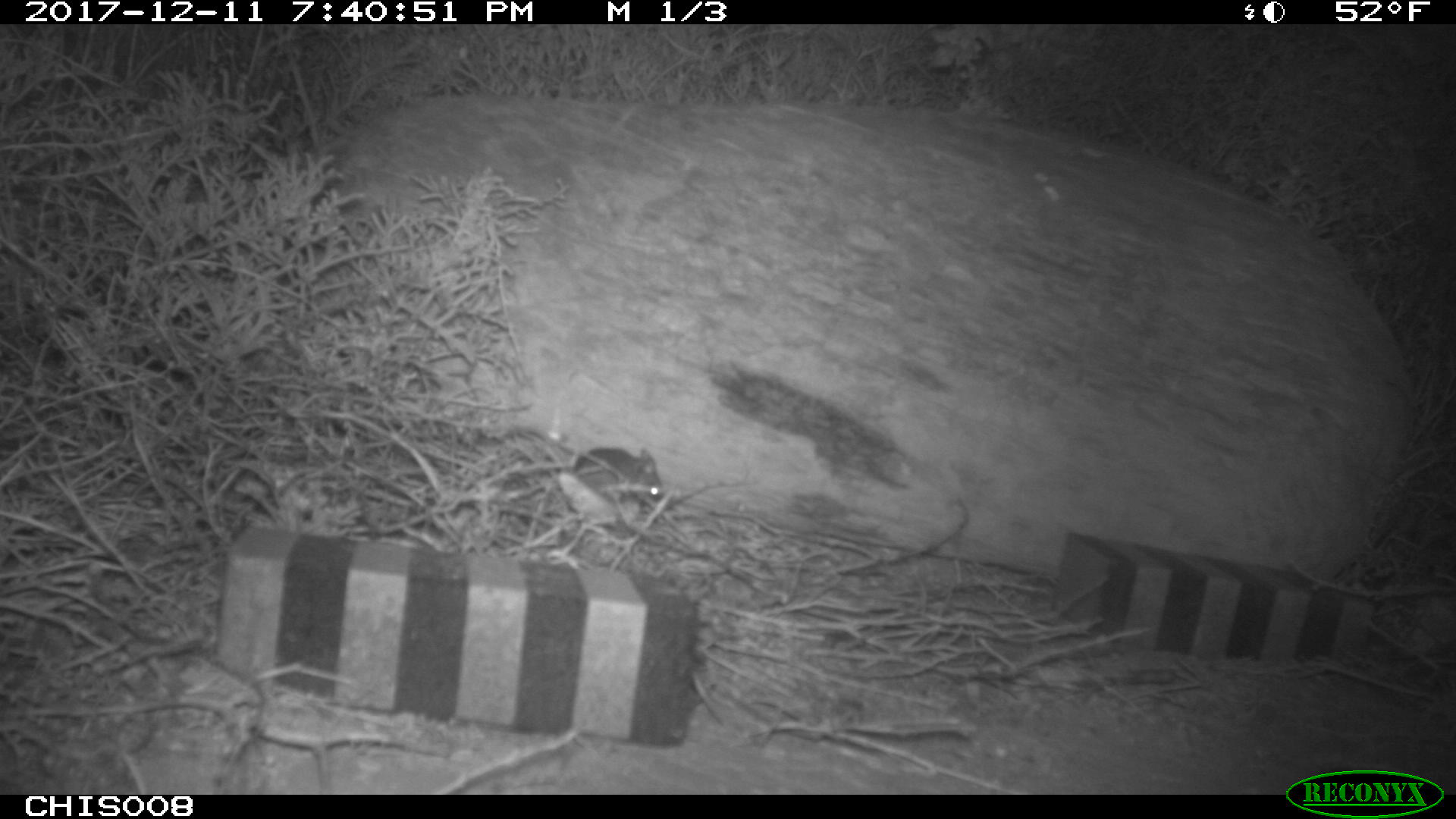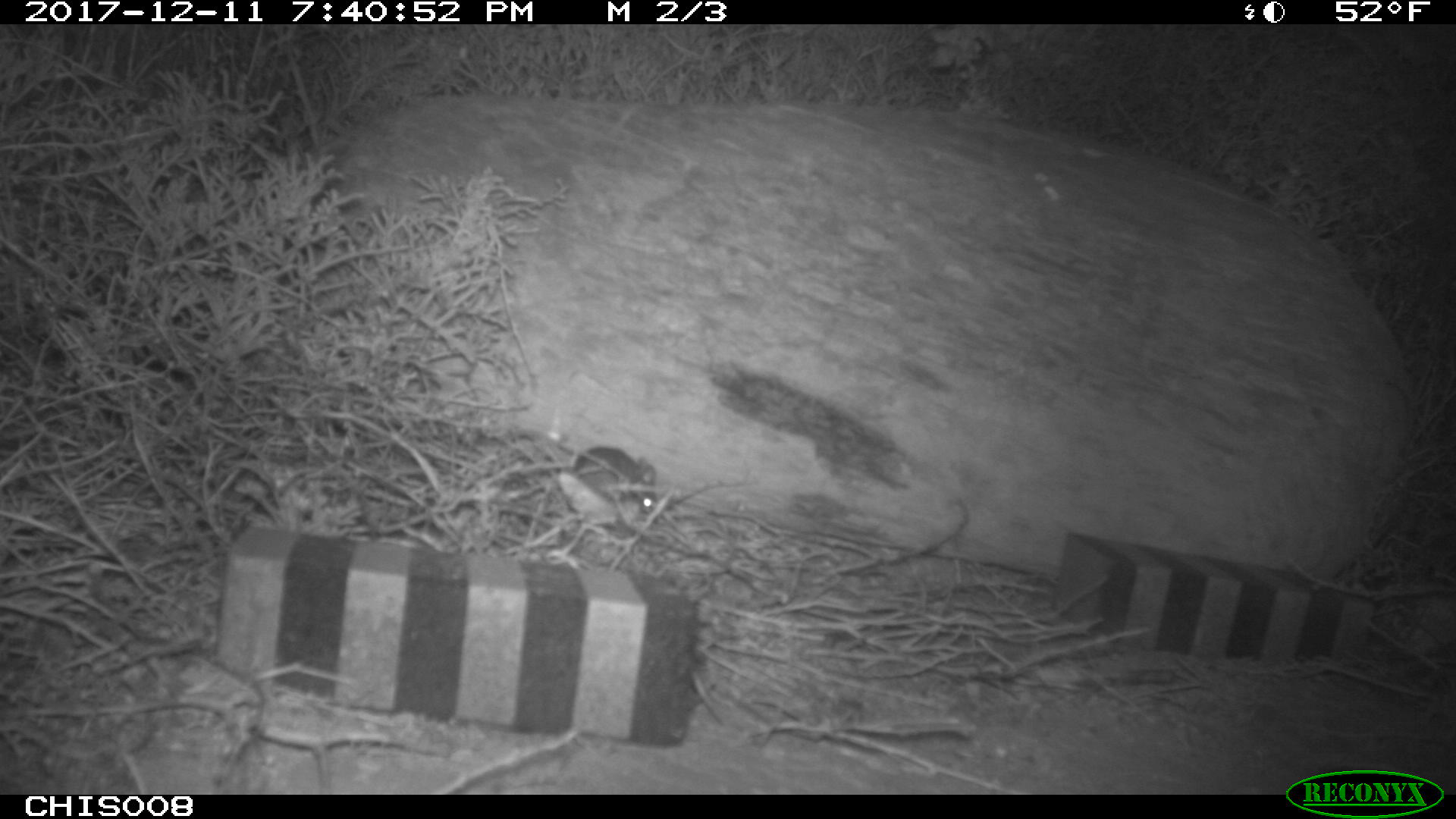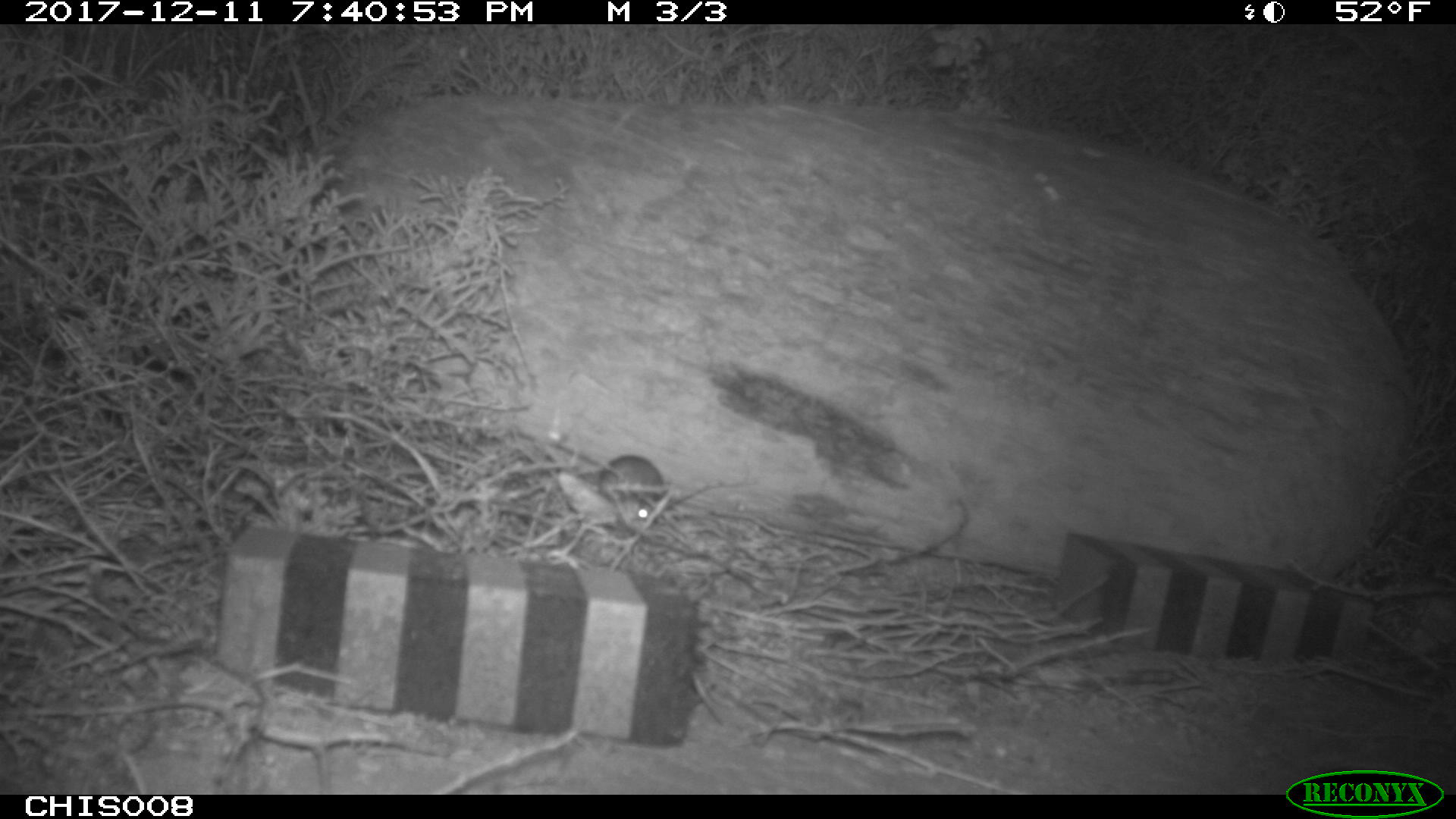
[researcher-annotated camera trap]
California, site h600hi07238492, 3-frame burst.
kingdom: Animalia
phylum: Chordata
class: Mammalia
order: Rodentia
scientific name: Rodentia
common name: rodent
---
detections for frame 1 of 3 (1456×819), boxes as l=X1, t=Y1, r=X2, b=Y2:
rodent: l=573, t=446, r=667, b=500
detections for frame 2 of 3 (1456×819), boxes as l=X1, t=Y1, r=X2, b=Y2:
rodent: l=573, t=446, r=657, b=514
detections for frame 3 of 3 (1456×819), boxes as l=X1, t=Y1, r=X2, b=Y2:
rodent: l=598, t=455, r=667, b=528